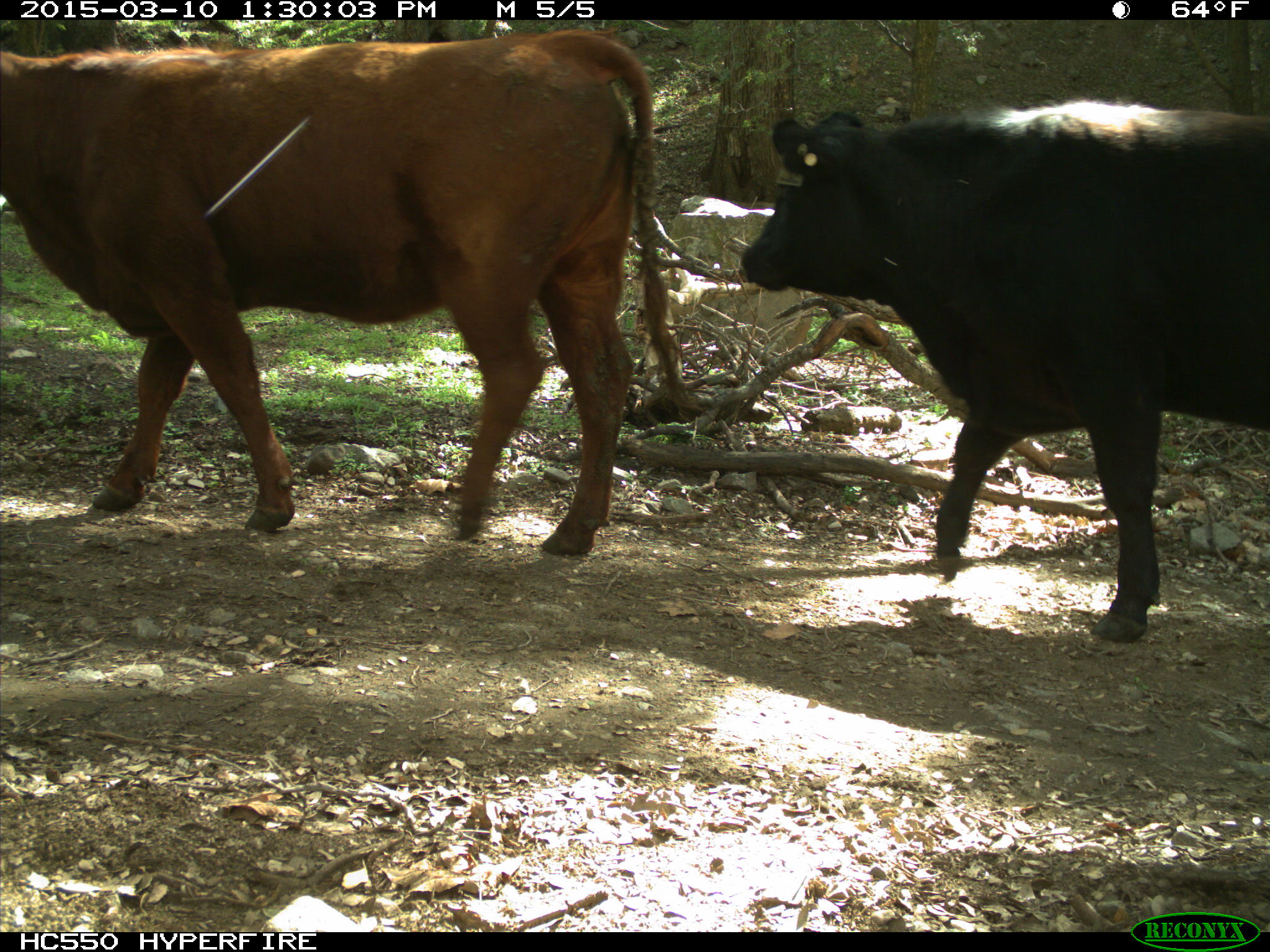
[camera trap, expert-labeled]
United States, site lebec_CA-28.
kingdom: Animalia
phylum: Chordata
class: Mammalia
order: Artiodactyla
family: Bovidae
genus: Bos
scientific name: Bos taurus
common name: domestic cow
Bos taurus (domestic cow).